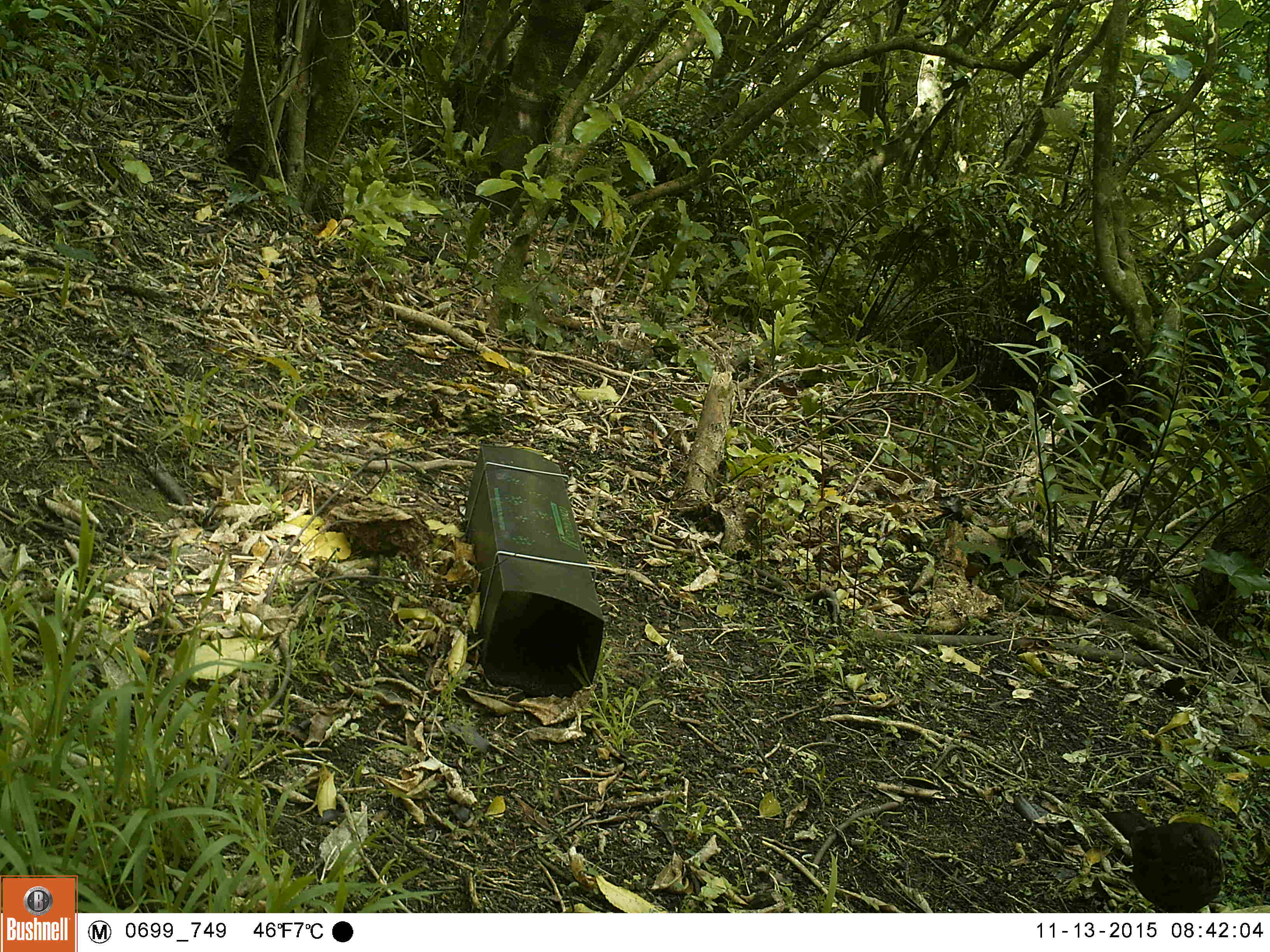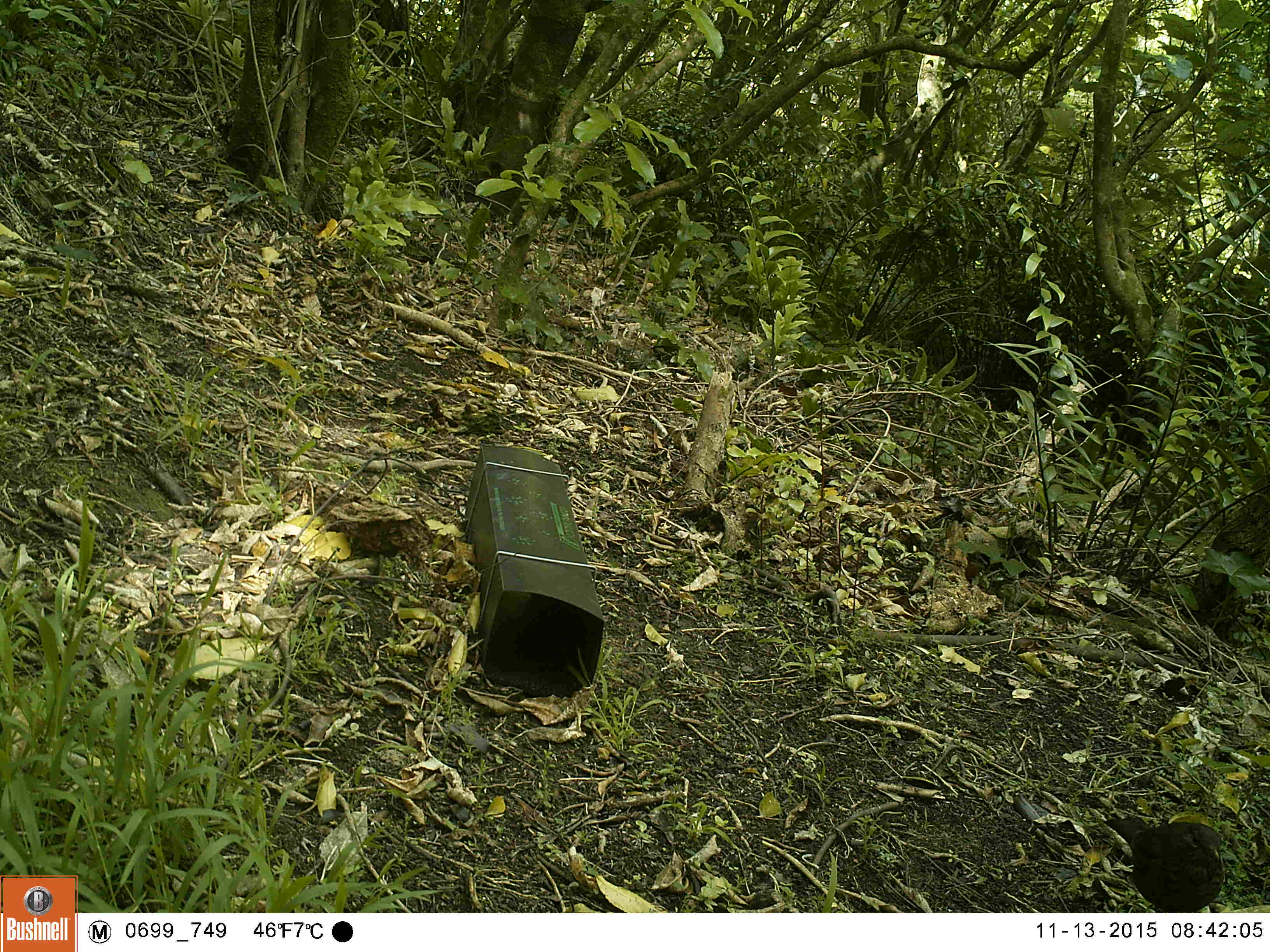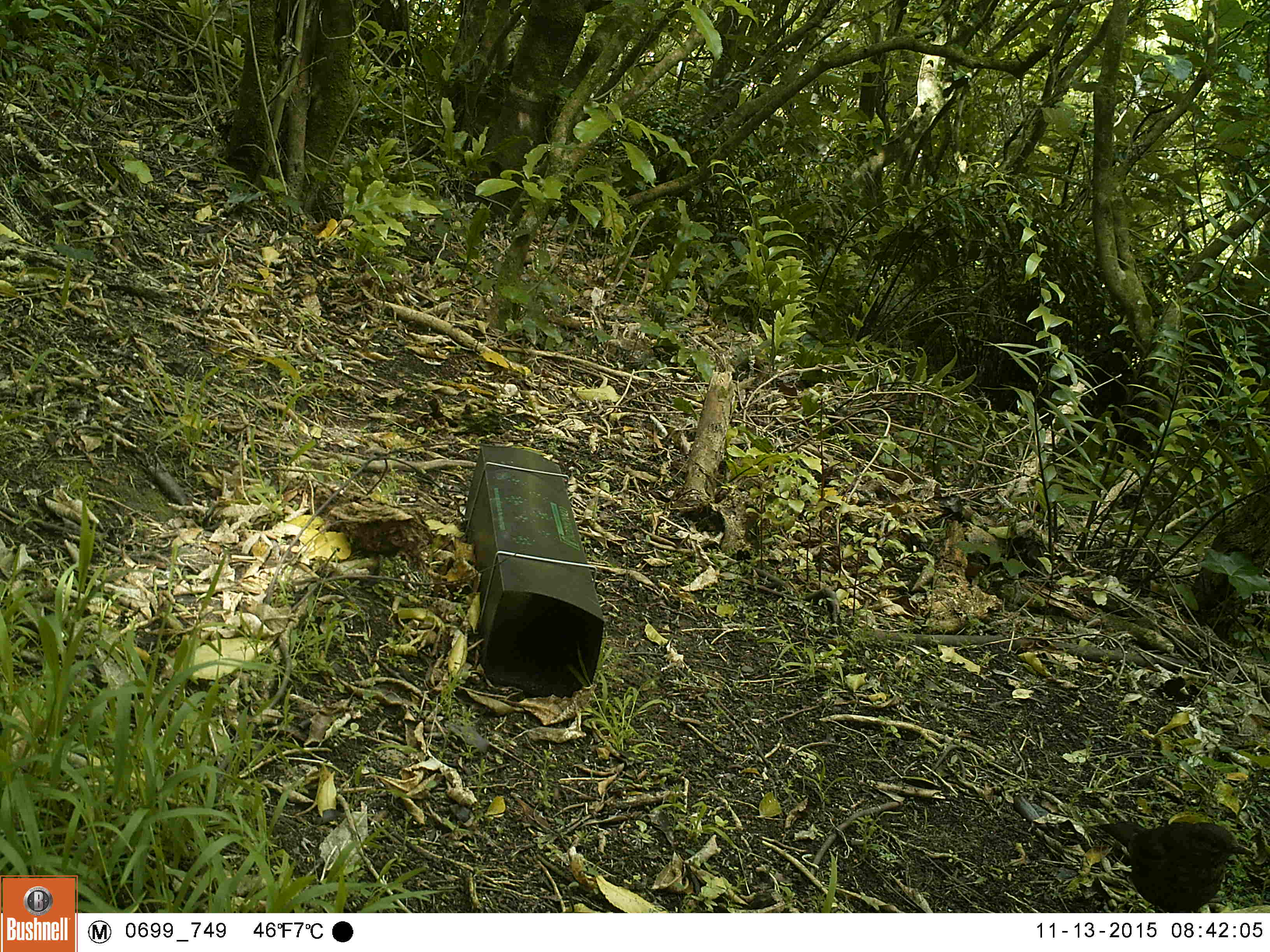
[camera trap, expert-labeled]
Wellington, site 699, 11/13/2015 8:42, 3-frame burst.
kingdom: Animalia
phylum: Chordata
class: Aves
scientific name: Aves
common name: bird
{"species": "bird (Aves)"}